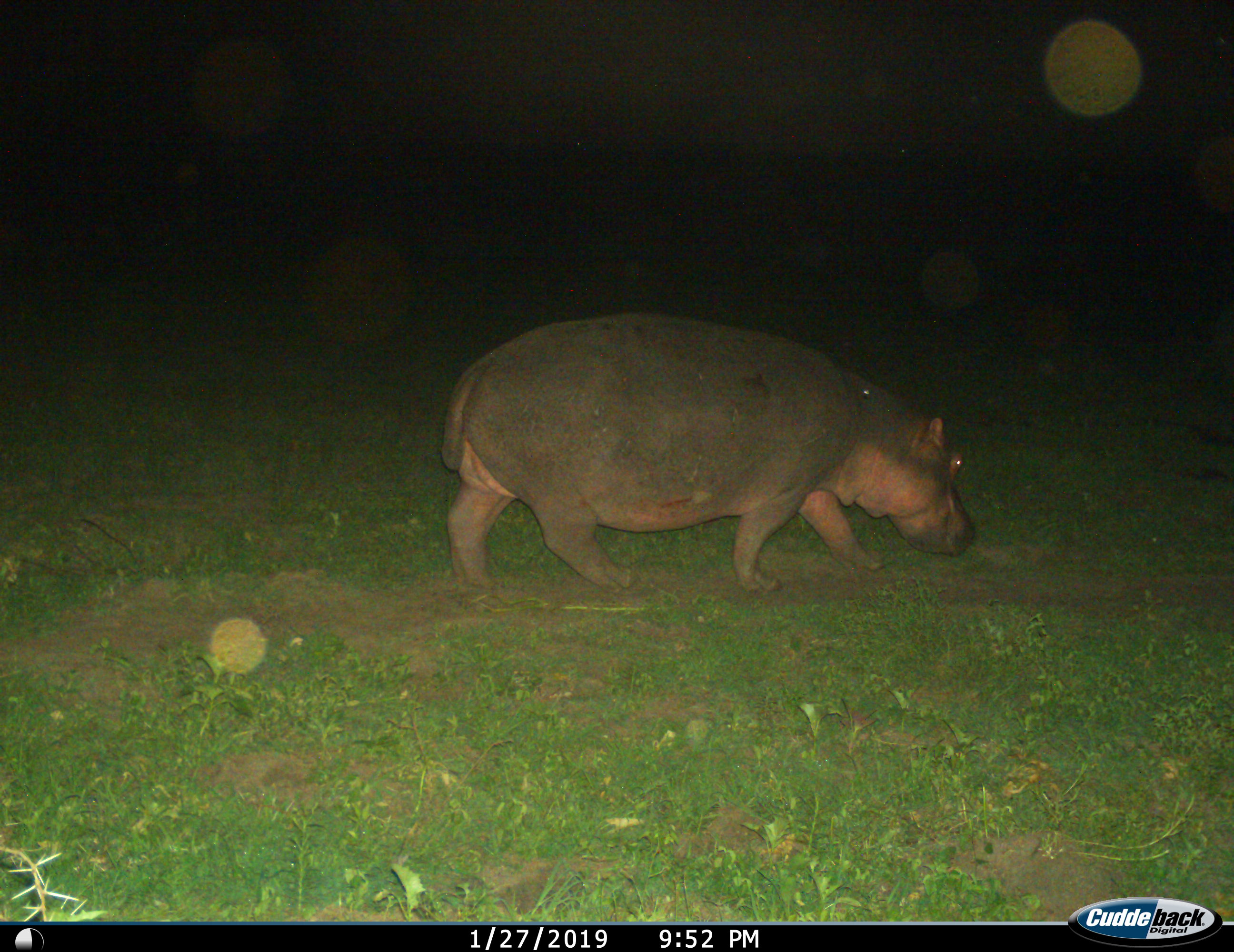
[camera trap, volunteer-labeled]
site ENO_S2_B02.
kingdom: Animalia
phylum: Chordata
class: Mammalia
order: Artiodactyla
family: Hippopotamidae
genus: Hippopotamus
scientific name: Hippopotamus amphibius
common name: hippopotamus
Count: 1.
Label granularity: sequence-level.